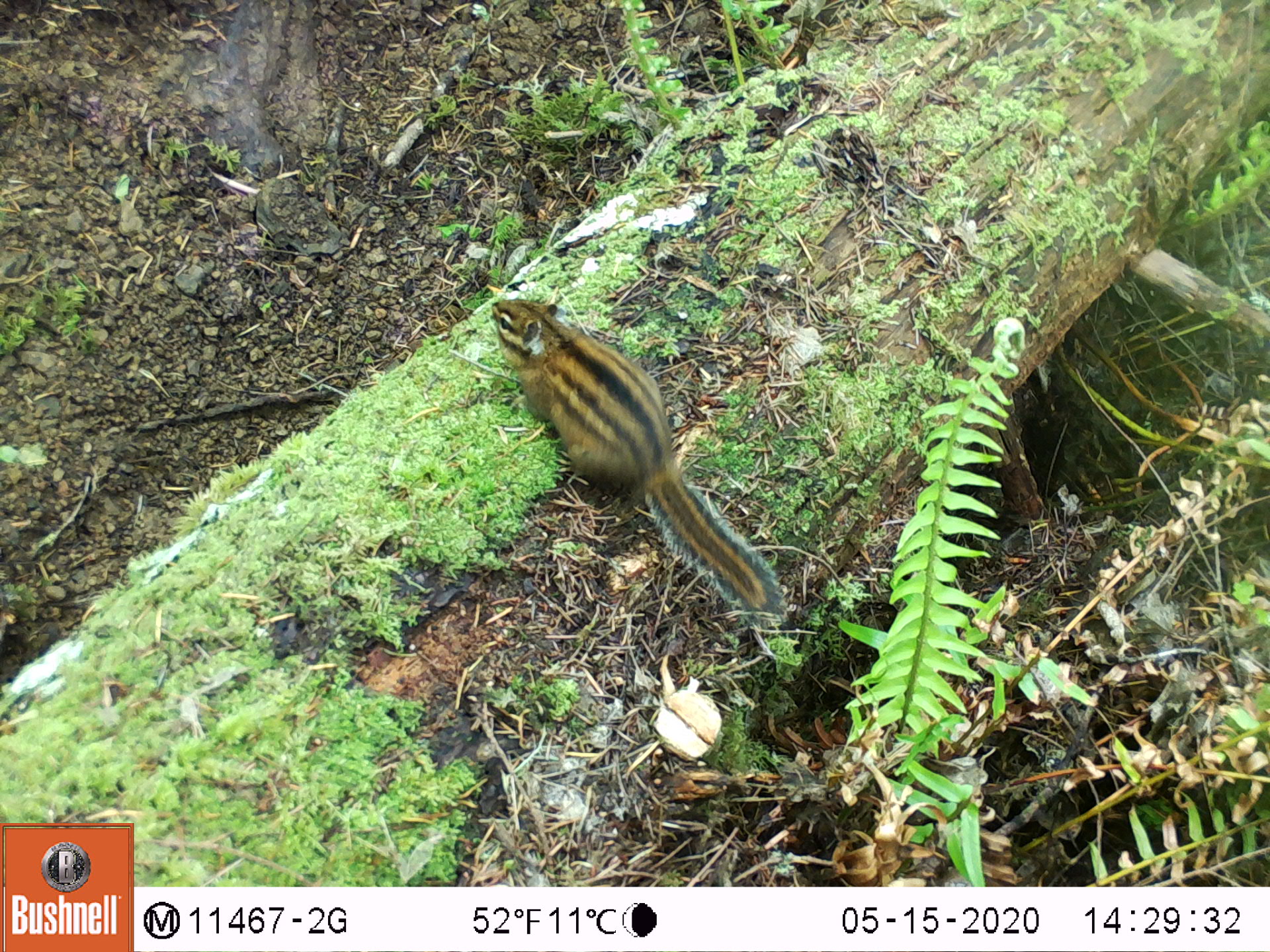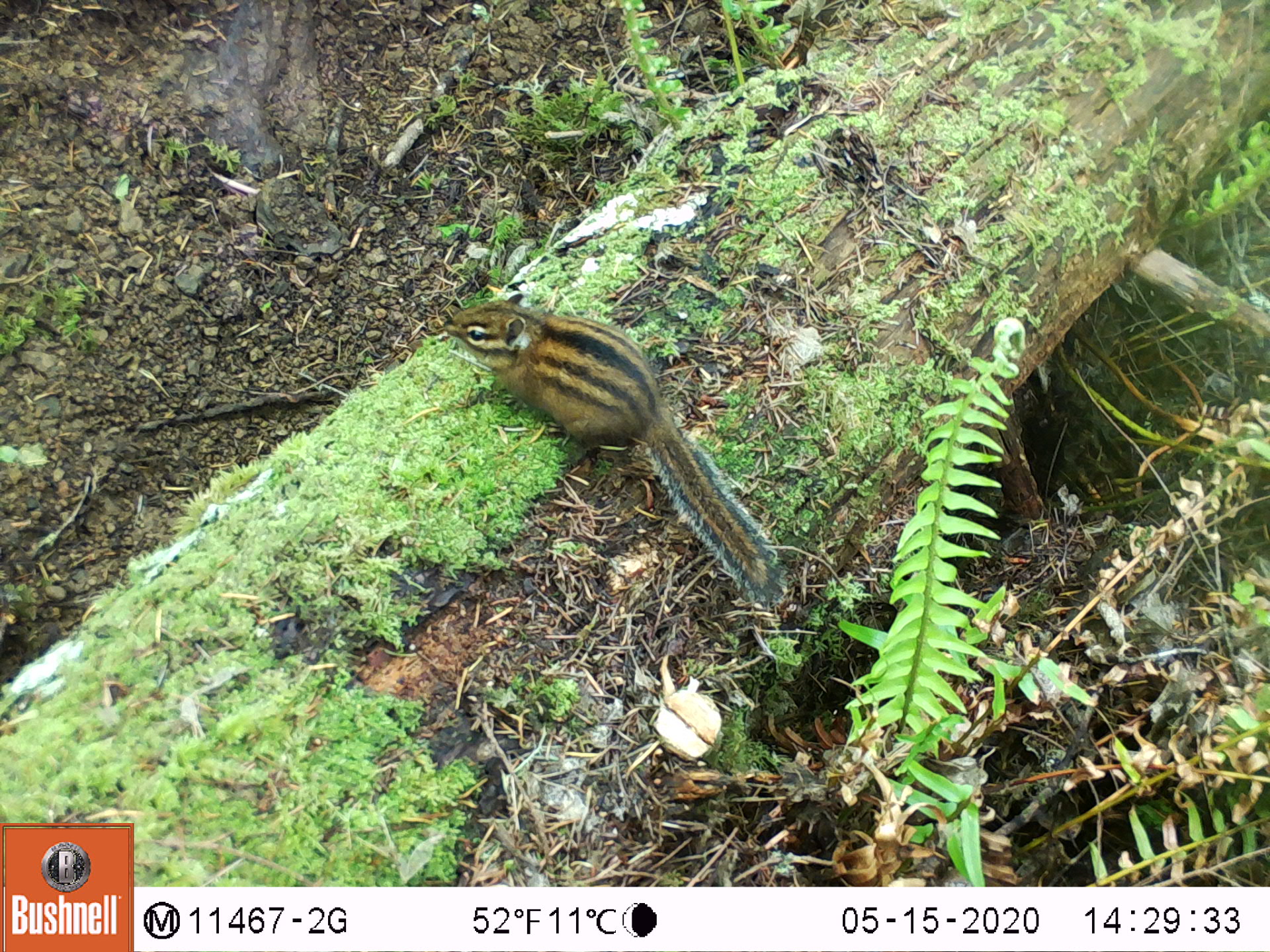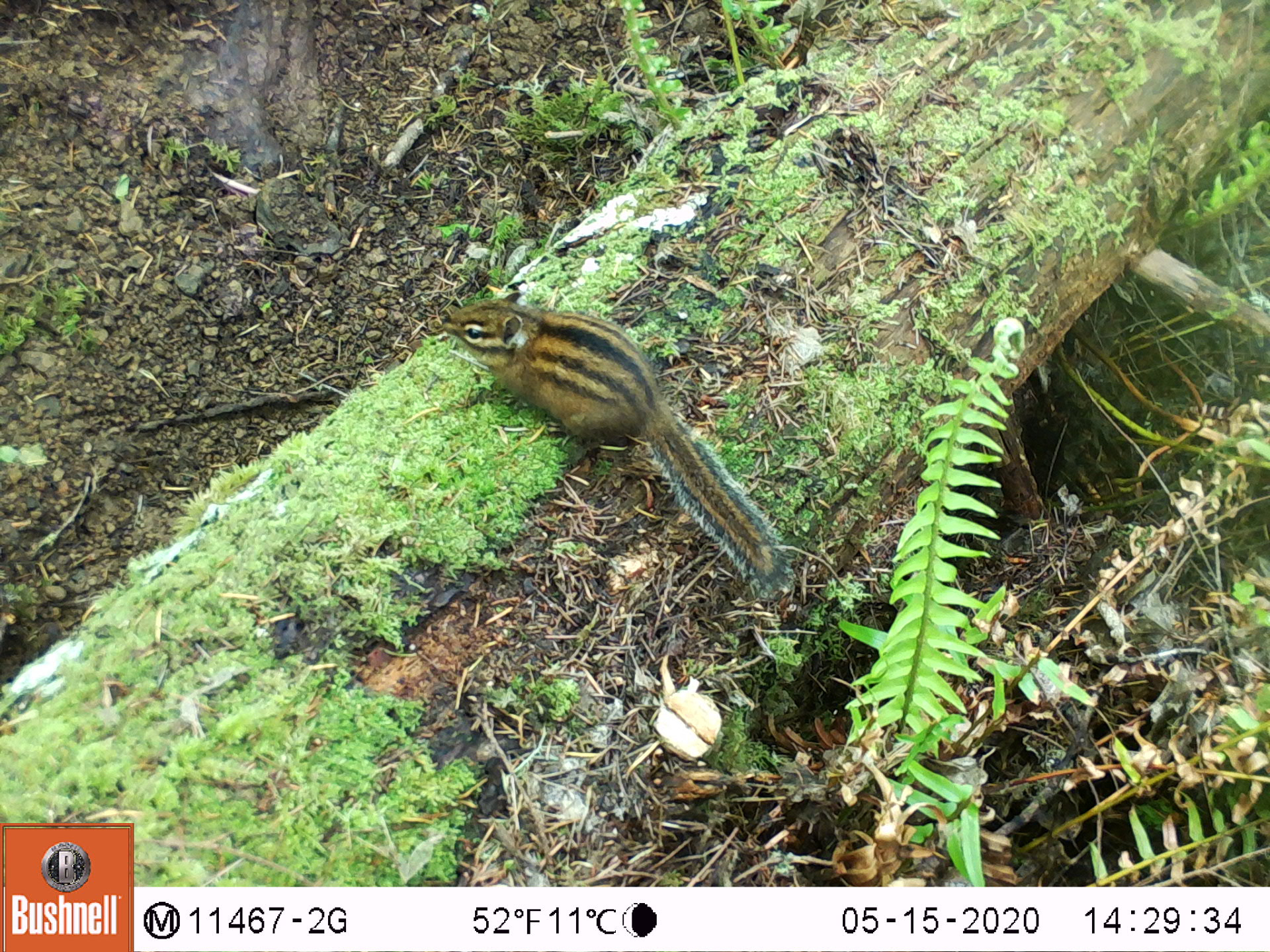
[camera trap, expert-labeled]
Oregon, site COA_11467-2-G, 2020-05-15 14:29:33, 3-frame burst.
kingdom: Animalia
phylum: Chordata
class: Mammalia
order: Rodentia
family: Sciuridae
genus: Neotamias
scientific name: Neotamias townsendii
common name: townsend's chipmunk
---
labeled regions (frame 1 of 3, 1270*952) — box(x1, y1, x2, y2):
townsend's chipmunk: box(483, 282, 794, 624)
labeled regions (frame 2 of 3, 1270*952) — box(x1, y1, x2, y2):
townsend's chipmunk: box(430, 280, 796, 622)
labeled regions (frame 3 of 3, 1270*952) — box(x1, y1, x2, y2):
townsend's chipmunk: box(429, 279, 801, 608)